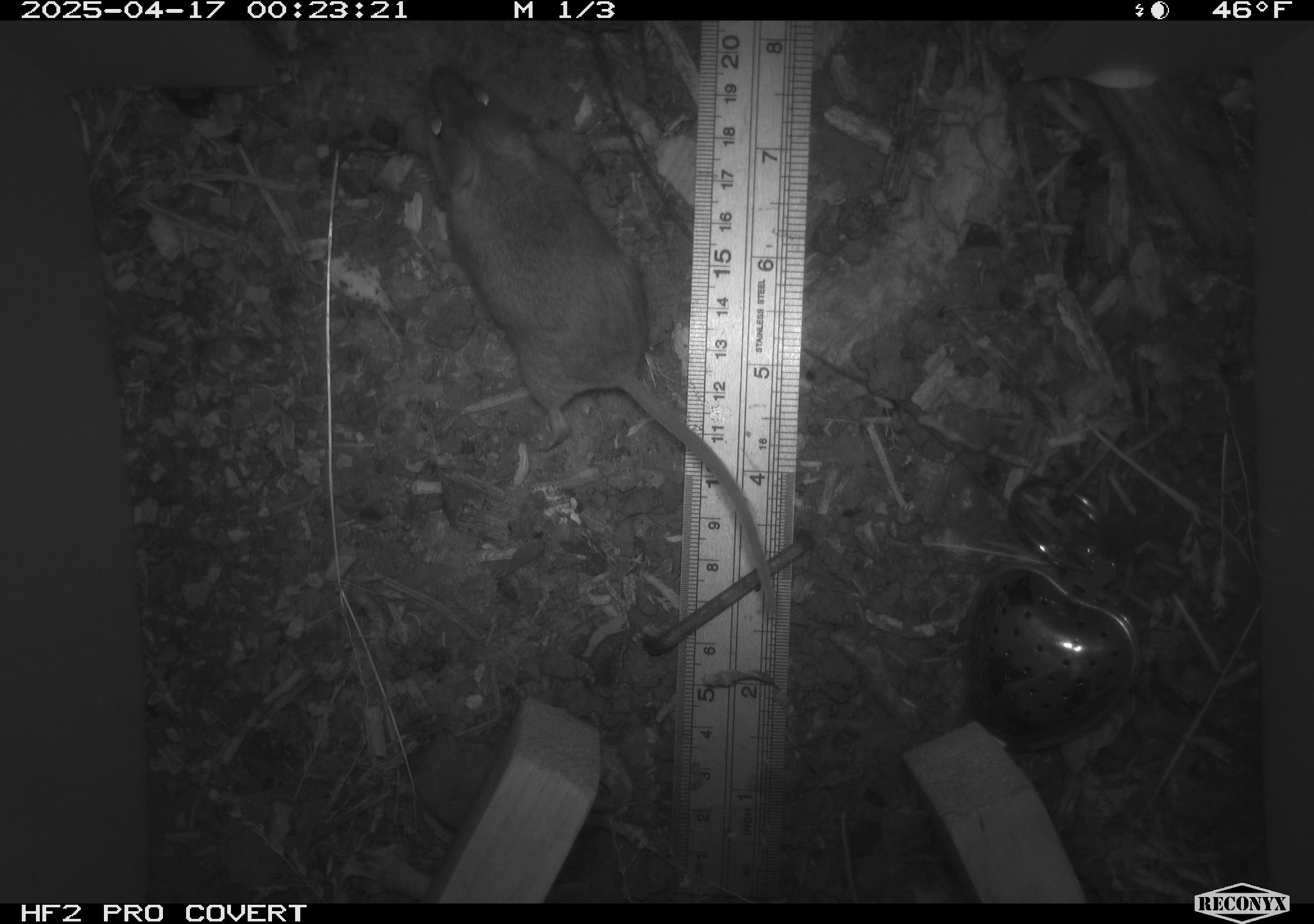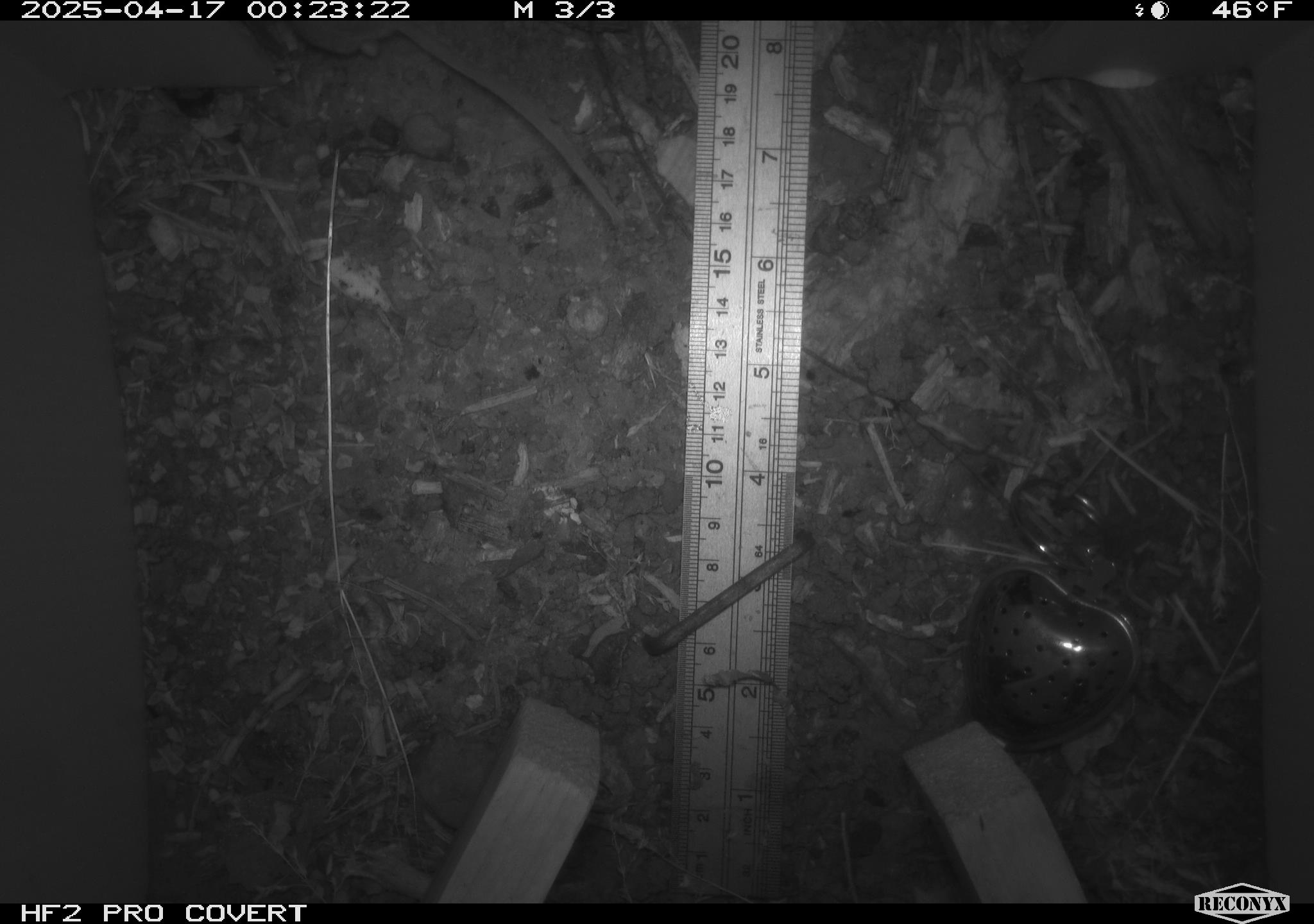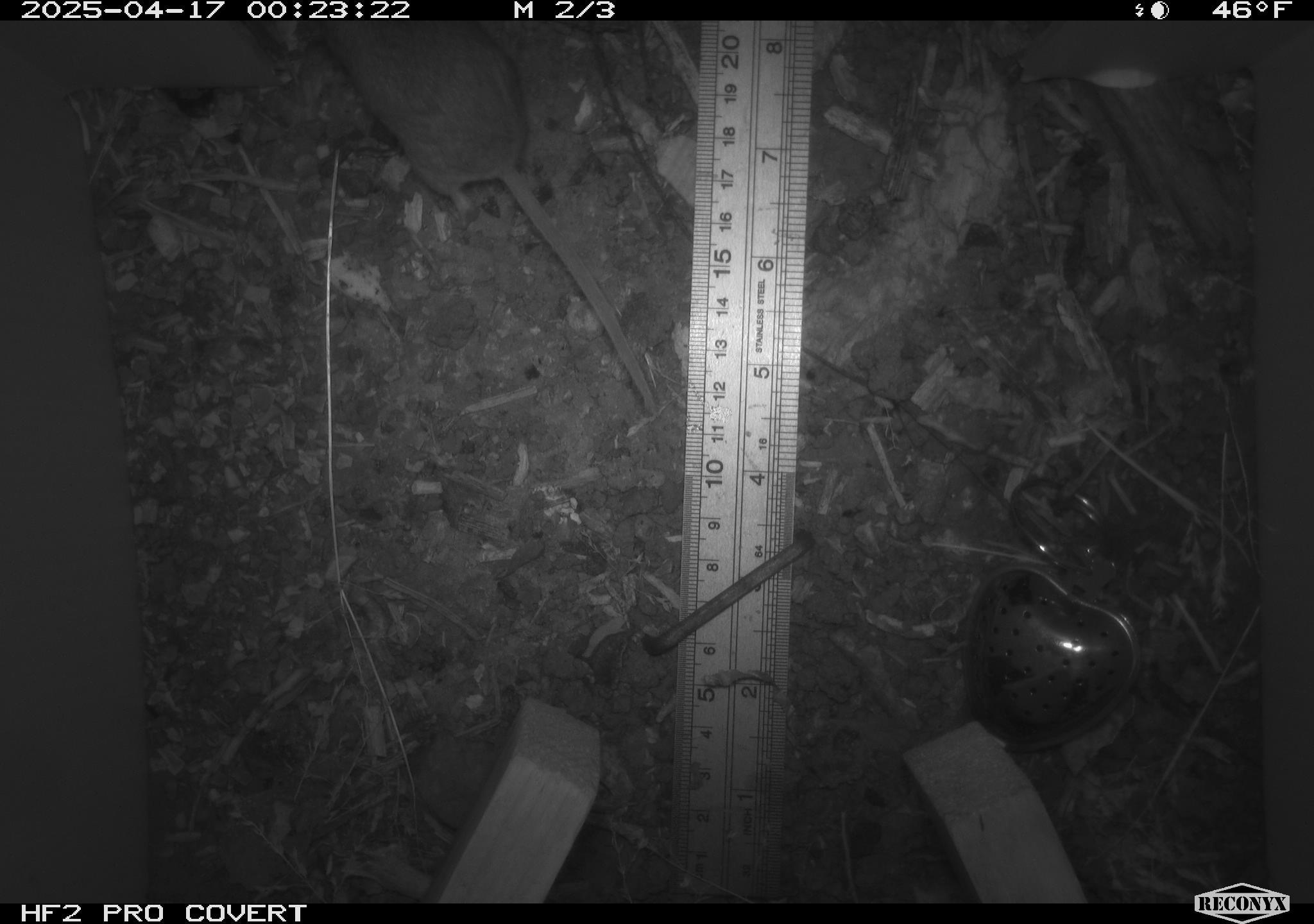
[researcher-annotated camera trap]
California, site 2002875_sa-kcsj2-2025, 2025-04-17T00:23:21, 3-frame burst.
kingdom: Animalia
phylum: Chordata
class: Mammalia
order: Rodentia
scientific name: Rodentia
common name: rodent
Rodent (Rodentia).